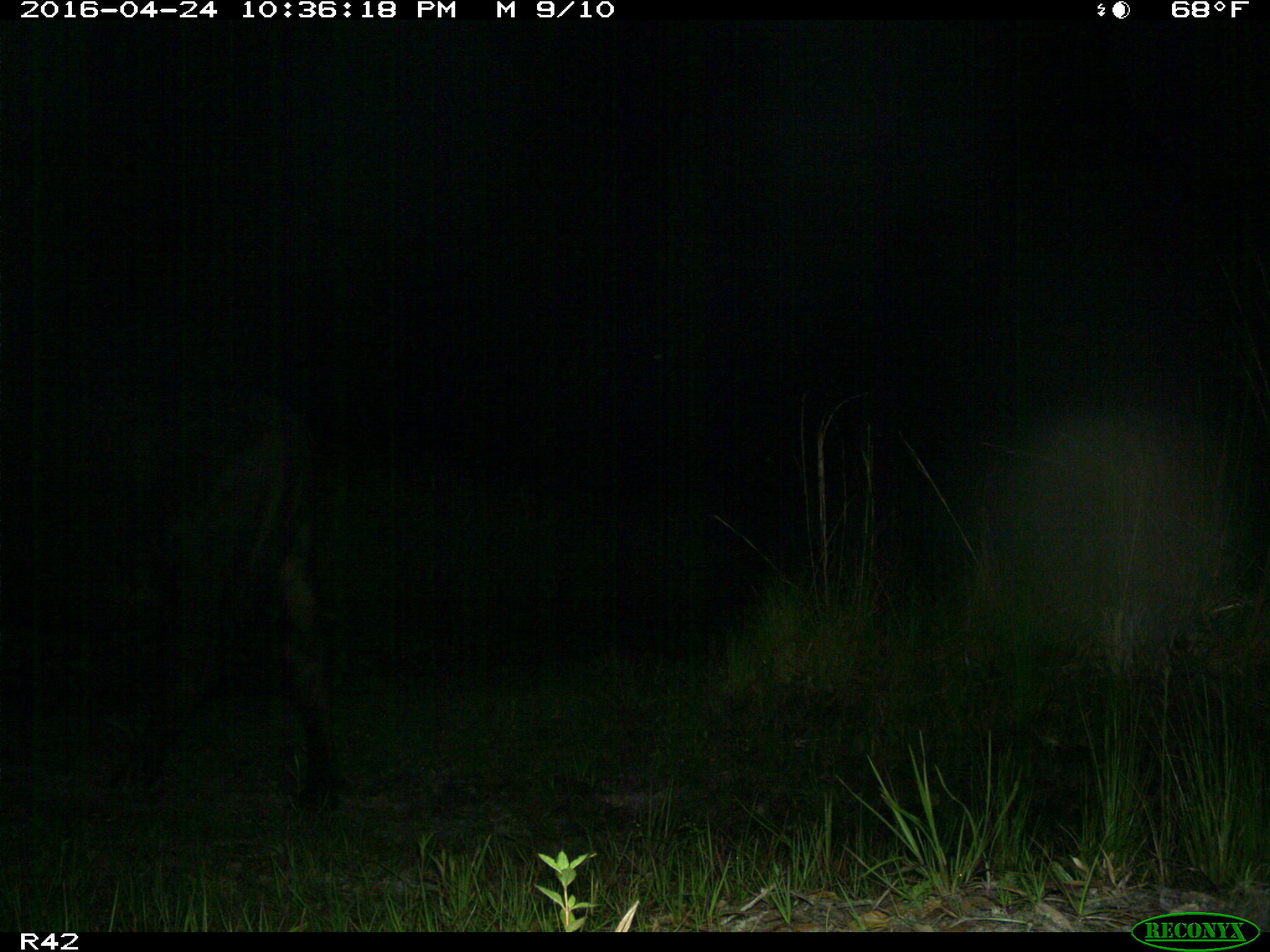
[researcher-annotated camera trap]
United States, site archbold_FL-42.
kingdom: Animalia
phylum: Chordata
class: Mammalia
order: Artiodactyla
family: Bovidae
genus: Bos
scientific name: Bos taurus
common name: domestic cow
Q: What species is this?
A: Bos taurus (domestic cow).